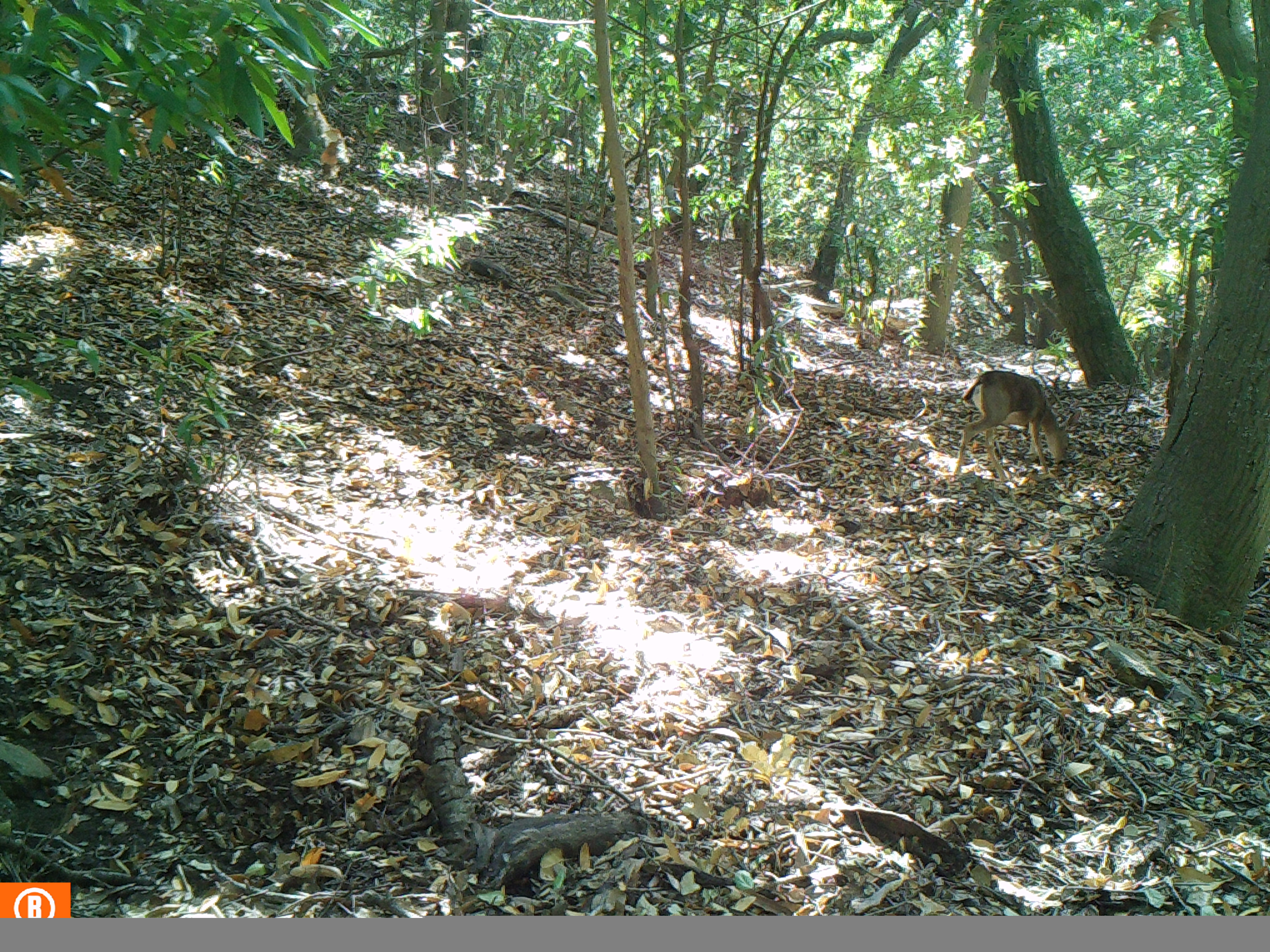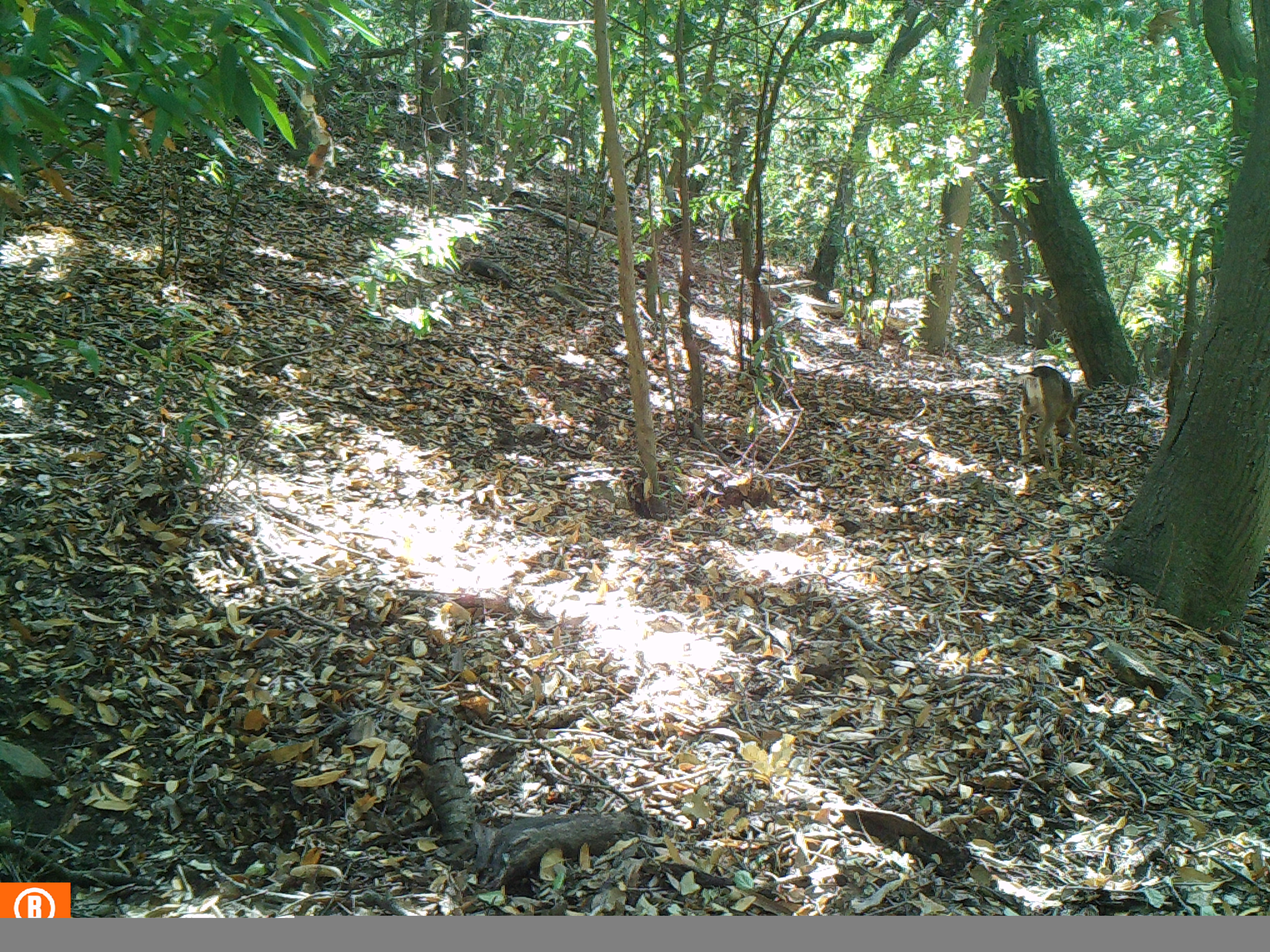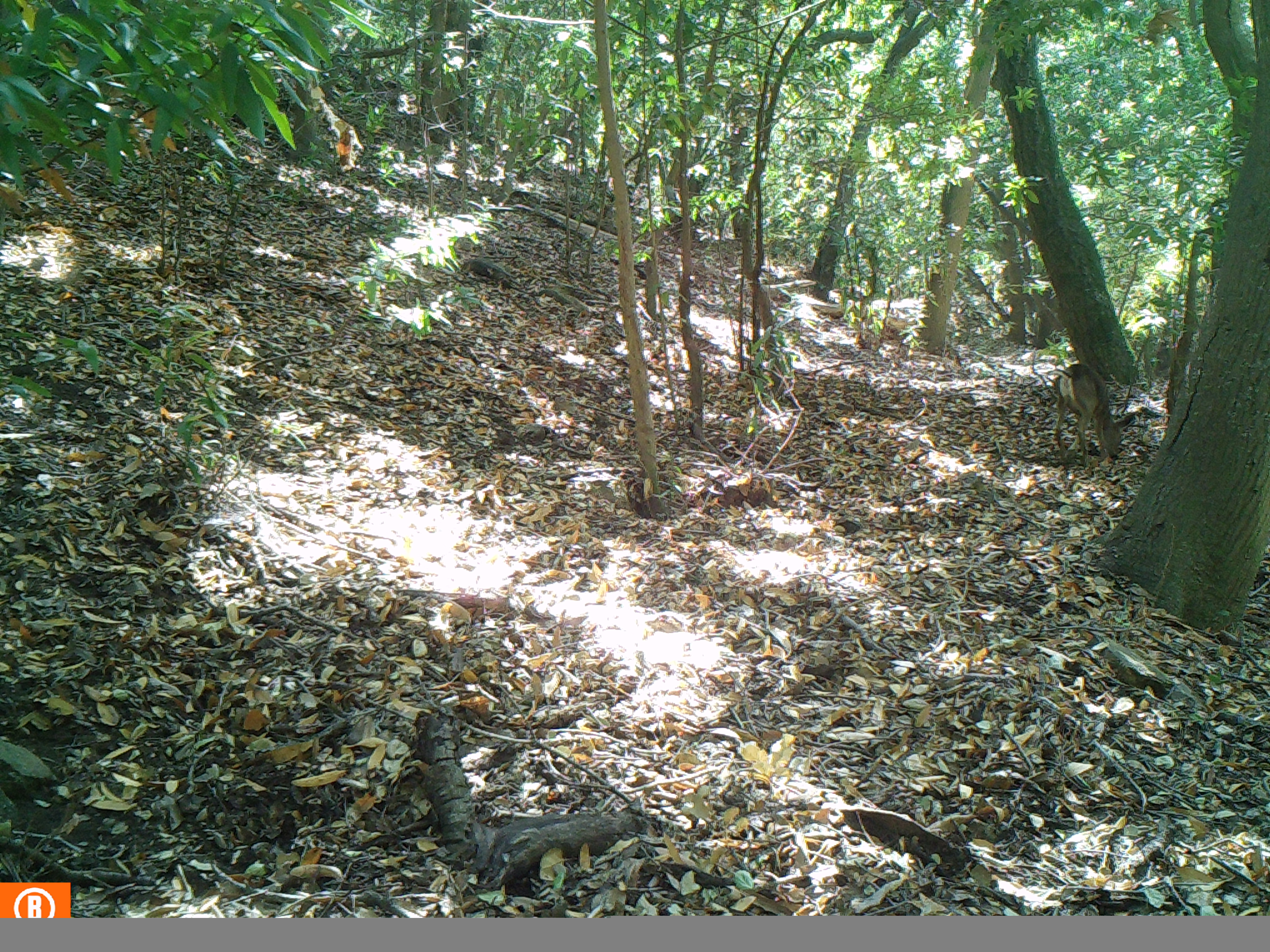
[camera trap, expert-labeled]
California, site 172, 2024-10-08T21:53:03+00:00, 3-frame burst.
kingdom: Animalia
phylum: Chordata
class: Mammalia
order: Artiodactyla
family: Cervidae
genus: Odocoileus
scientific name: Odocoileus hemionus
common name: mule deer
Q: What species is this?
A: Mule deer (Odocoileus hemionus).